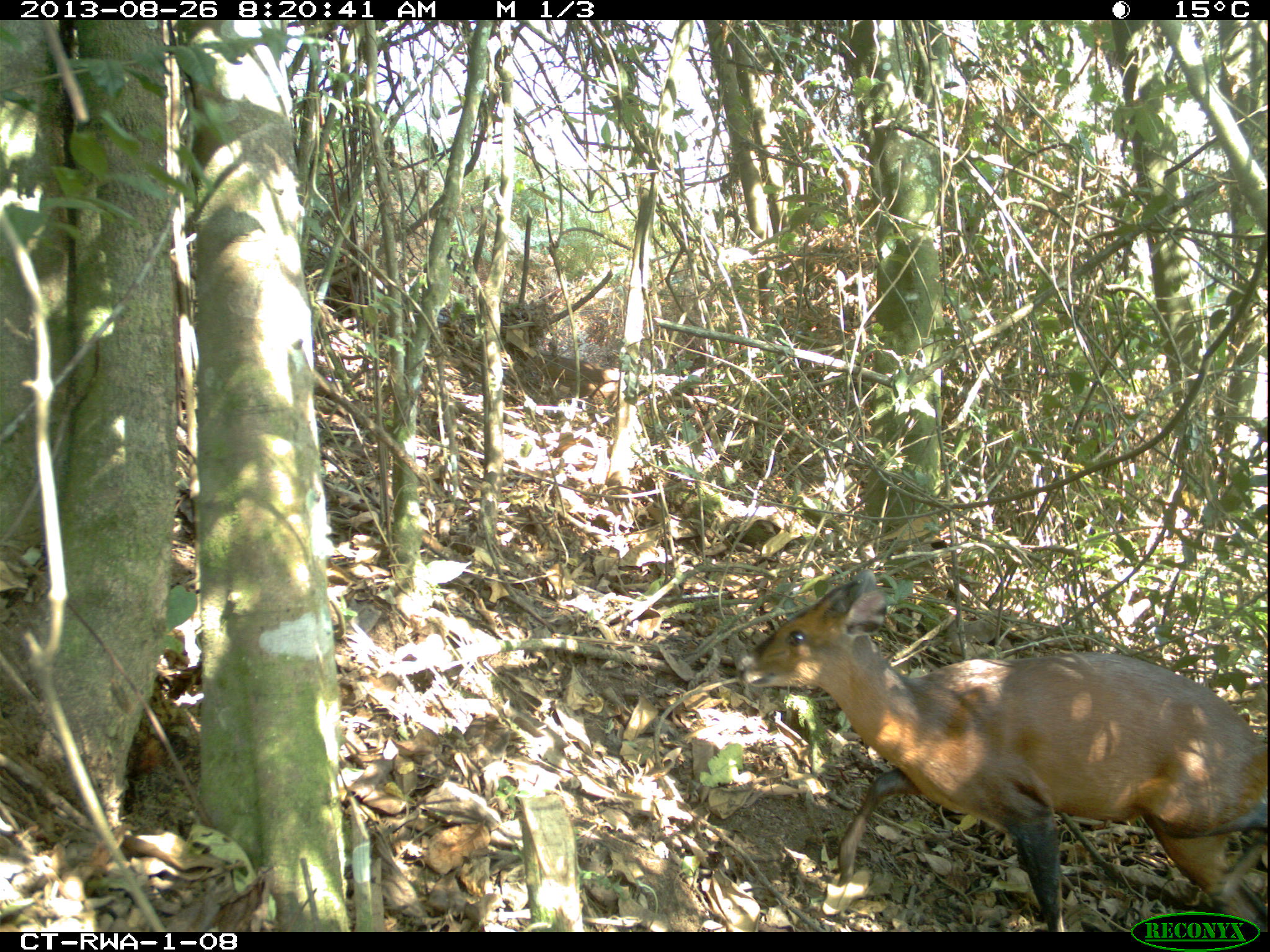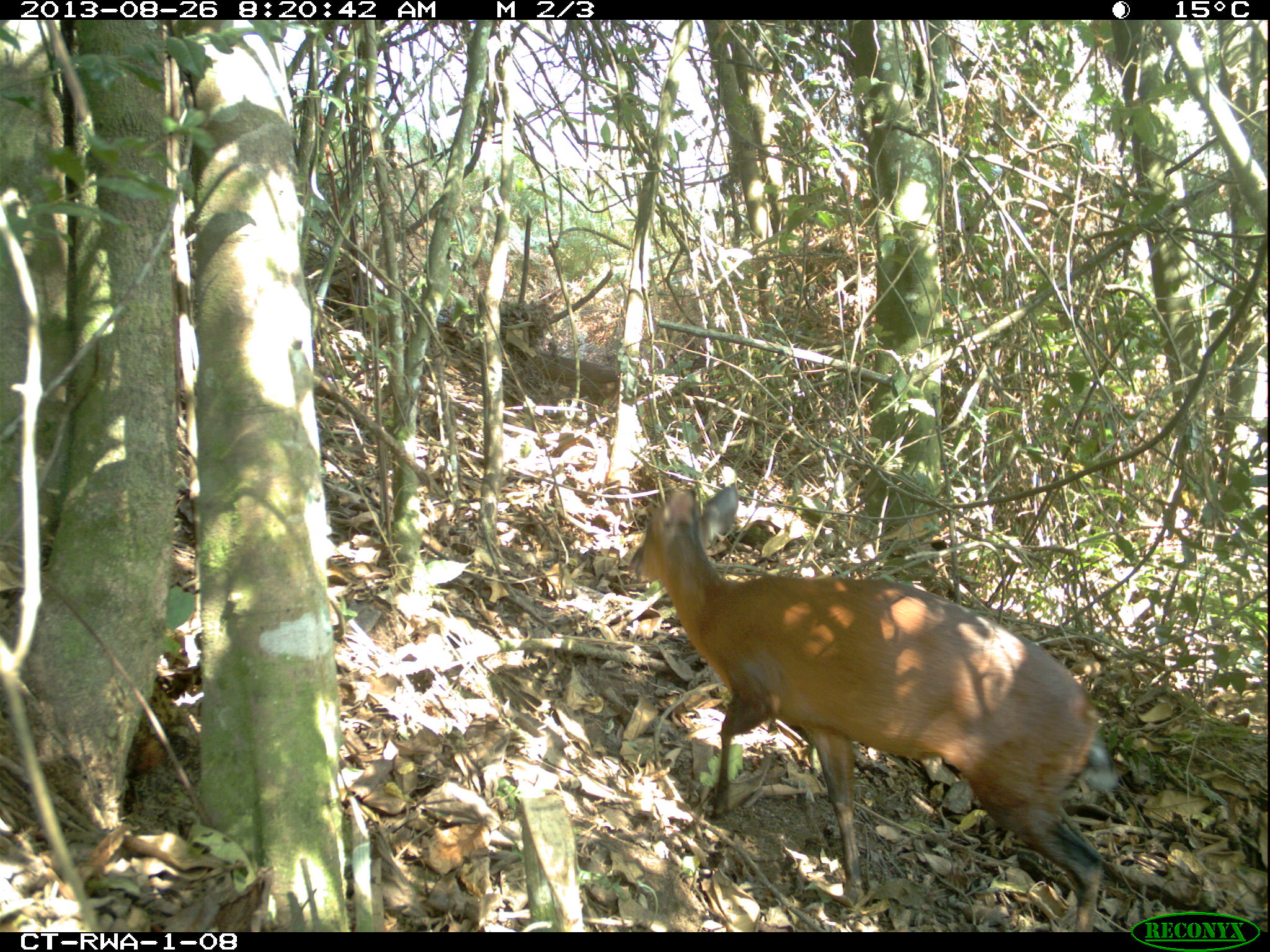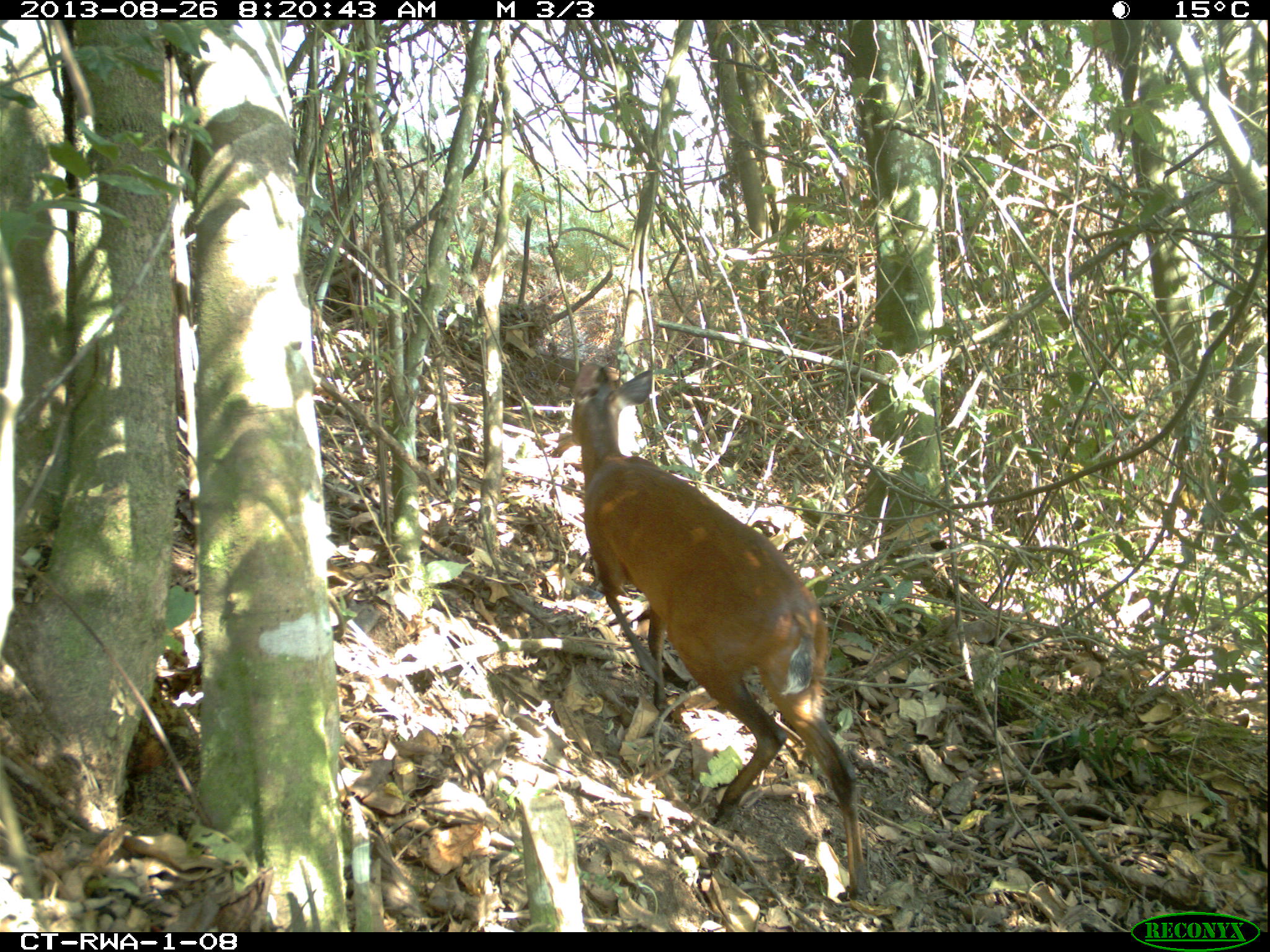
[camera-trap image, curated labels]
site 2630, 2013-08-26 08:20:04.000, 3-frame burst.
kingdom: Animalia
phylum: Chordata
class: Mammalia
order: Artiodactyla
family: Bovidae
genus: Cephalophus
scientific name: Cephalophus nigrifrons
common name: black-fronted duiker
Cephalophus nigrifrons (black-fronted duiker), count 1.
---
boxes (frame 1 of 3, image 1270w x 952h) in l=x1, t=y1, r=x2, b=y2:
cephalophus nigrifrons: l=735, t=570, r=1268, b=931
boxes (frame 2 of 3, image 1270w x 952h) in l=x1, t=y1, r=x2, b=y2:
cephalophus nigrifrons: l=626, t=485, r=1120, b=932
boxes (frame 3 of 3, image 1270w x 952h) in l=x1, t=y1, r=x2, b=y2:
cephalophus nigrifrons: l=570, t=363, r=875, b=902